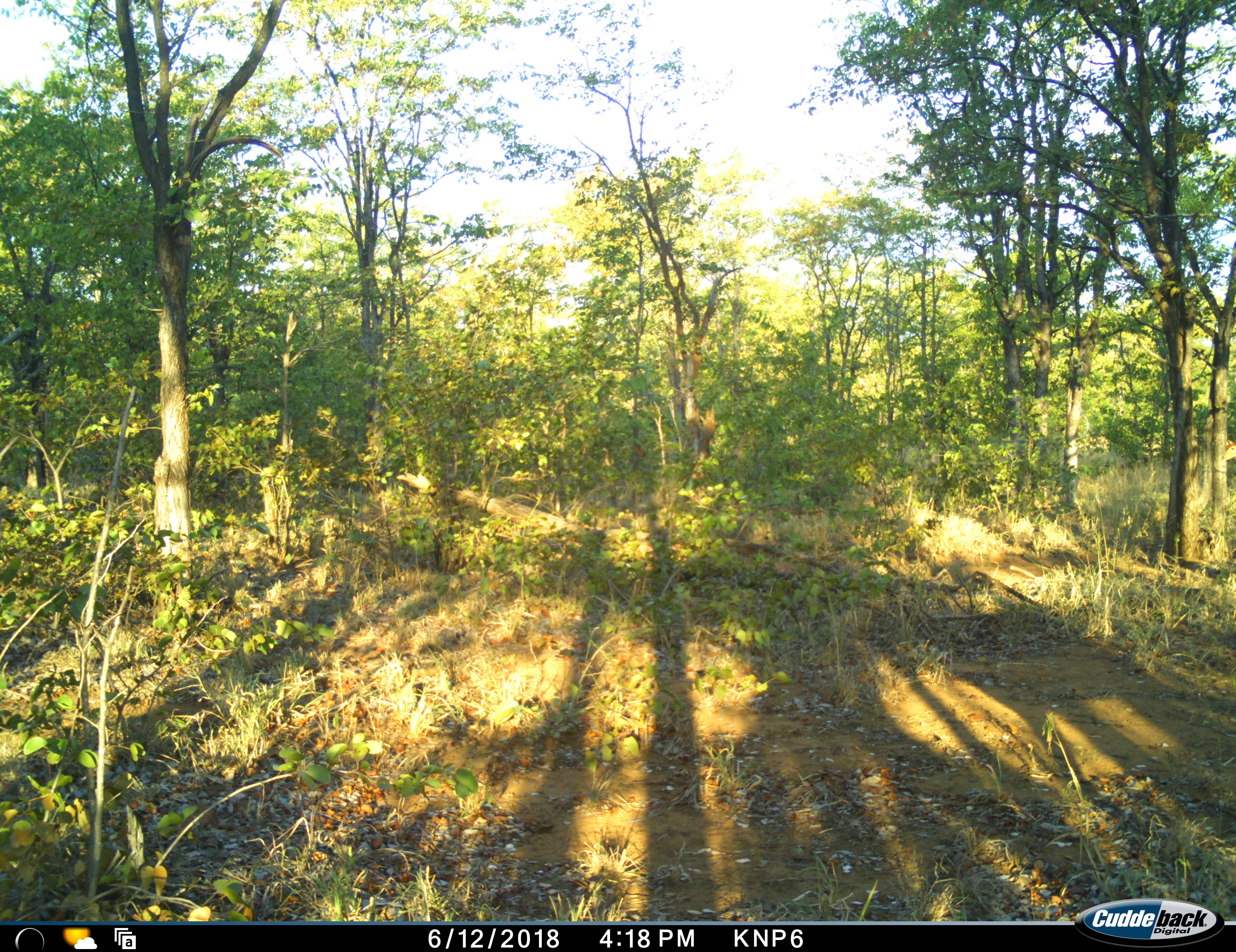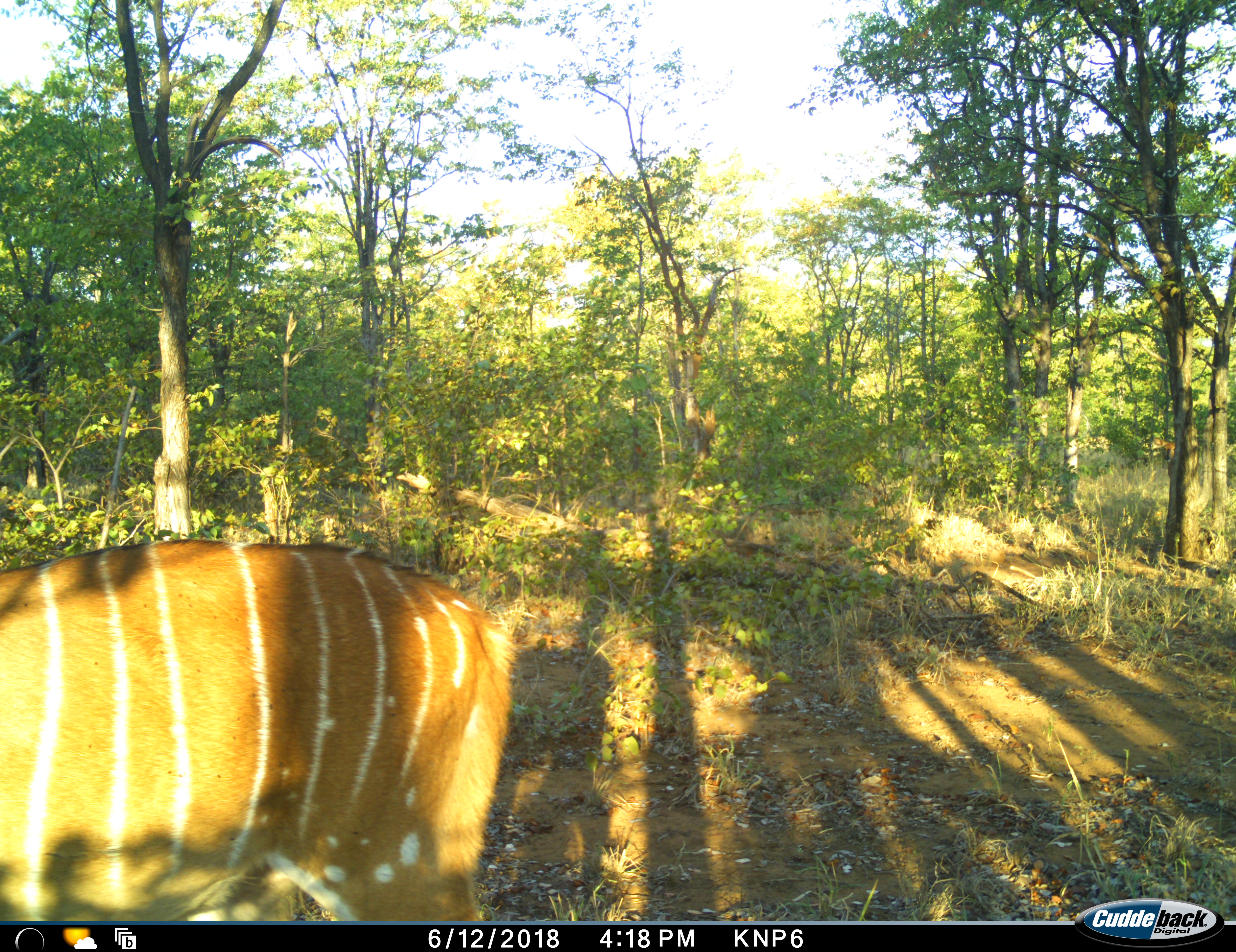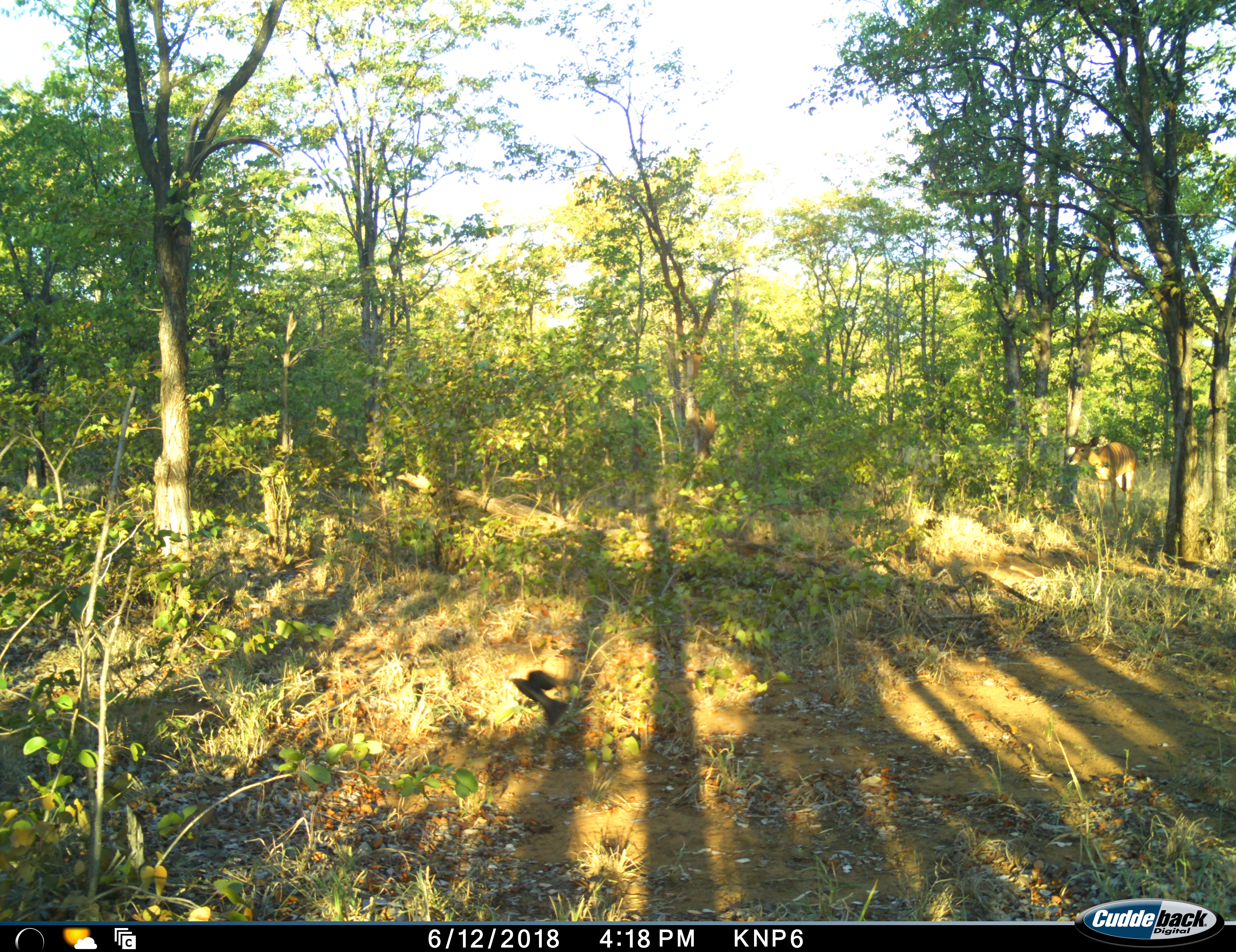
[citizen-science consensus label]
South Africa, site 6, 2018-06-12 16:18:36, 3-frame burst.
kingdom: Animalia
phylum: Chordata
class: Mammalia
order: Artiodactyla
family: Bovidae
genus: Tragelaphus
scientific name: Tragelaphus angasii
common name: nyala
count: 2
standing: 20%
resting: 0%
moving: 100%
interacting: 0%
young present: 0%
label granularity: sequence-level